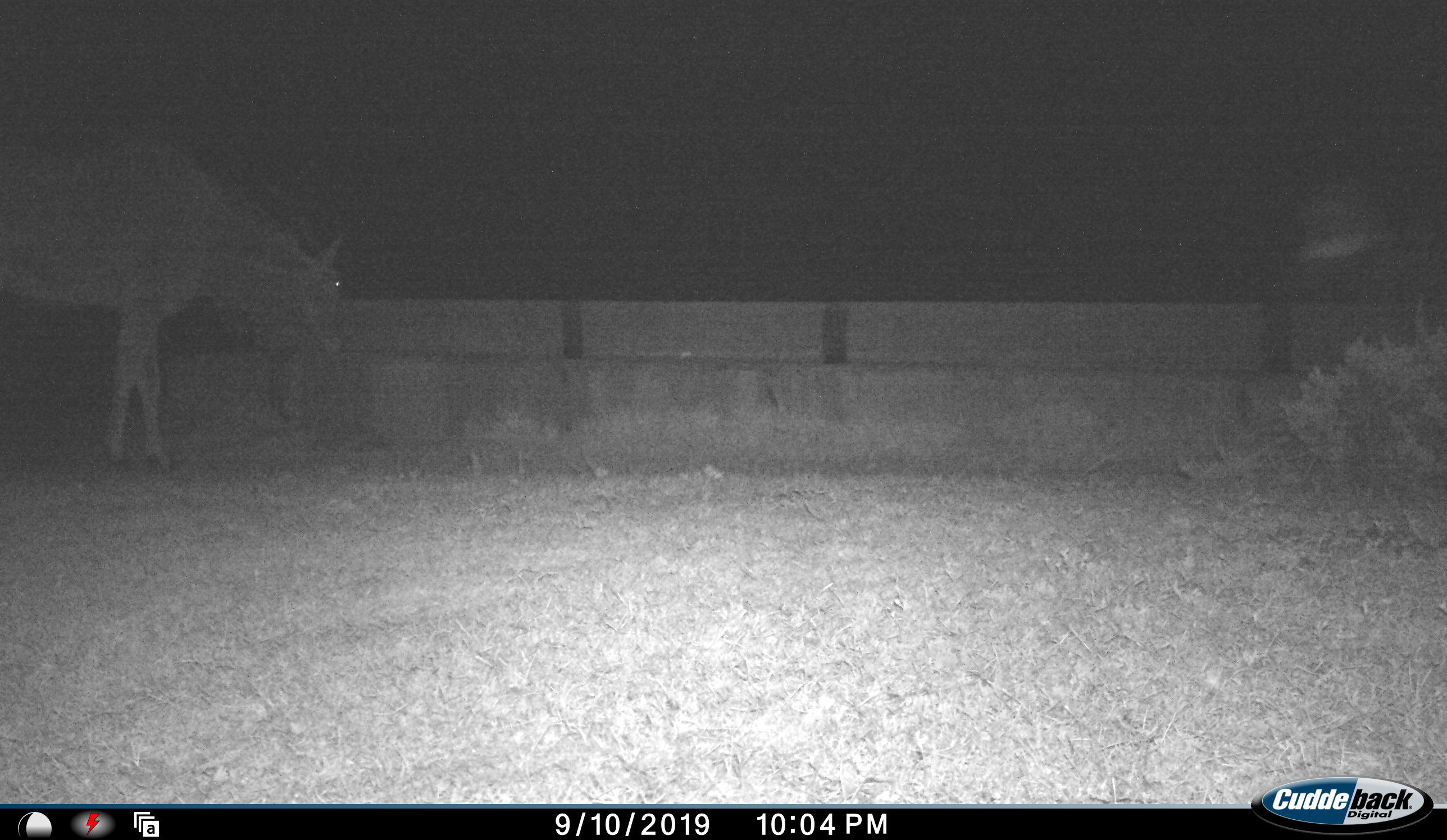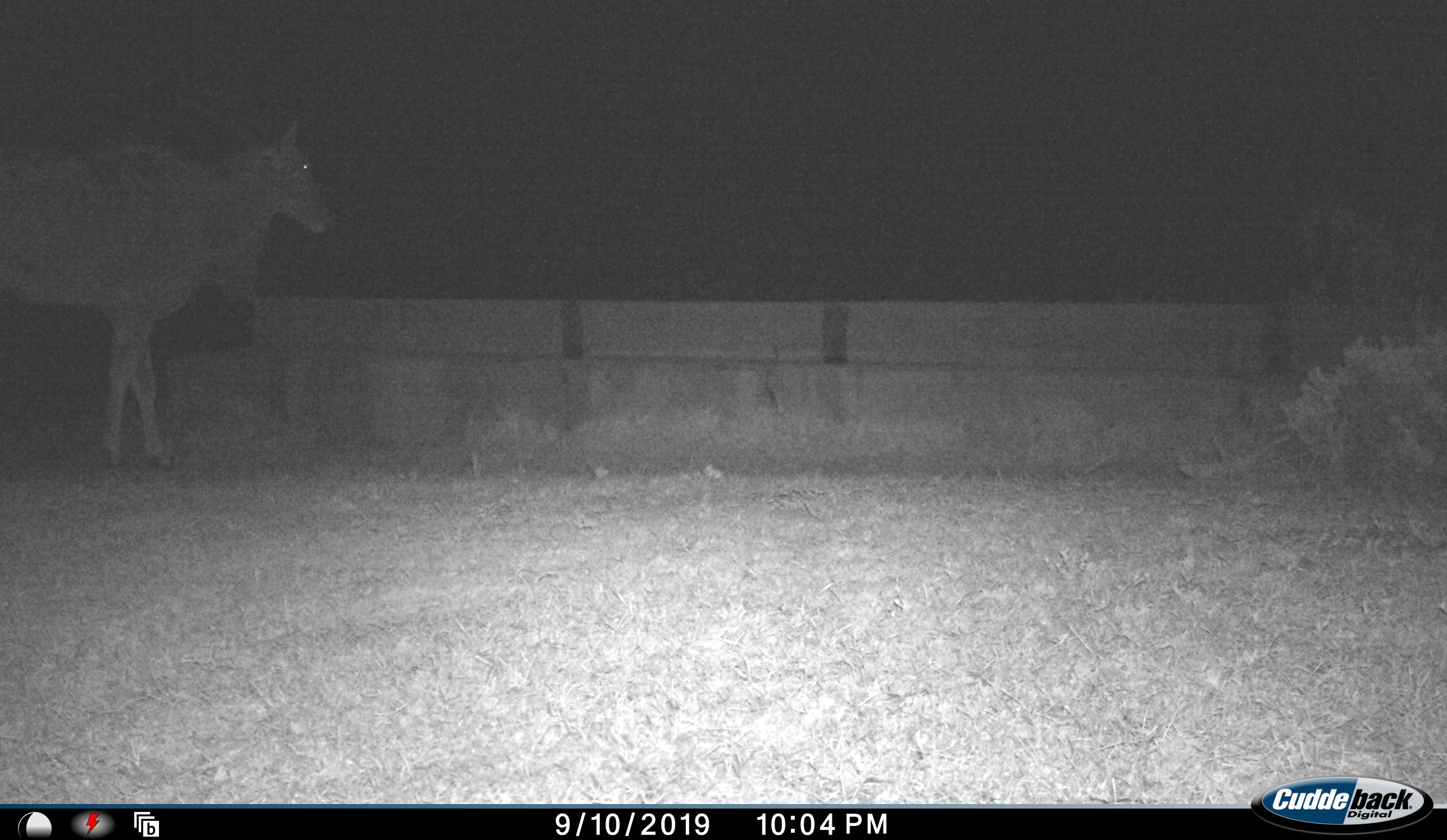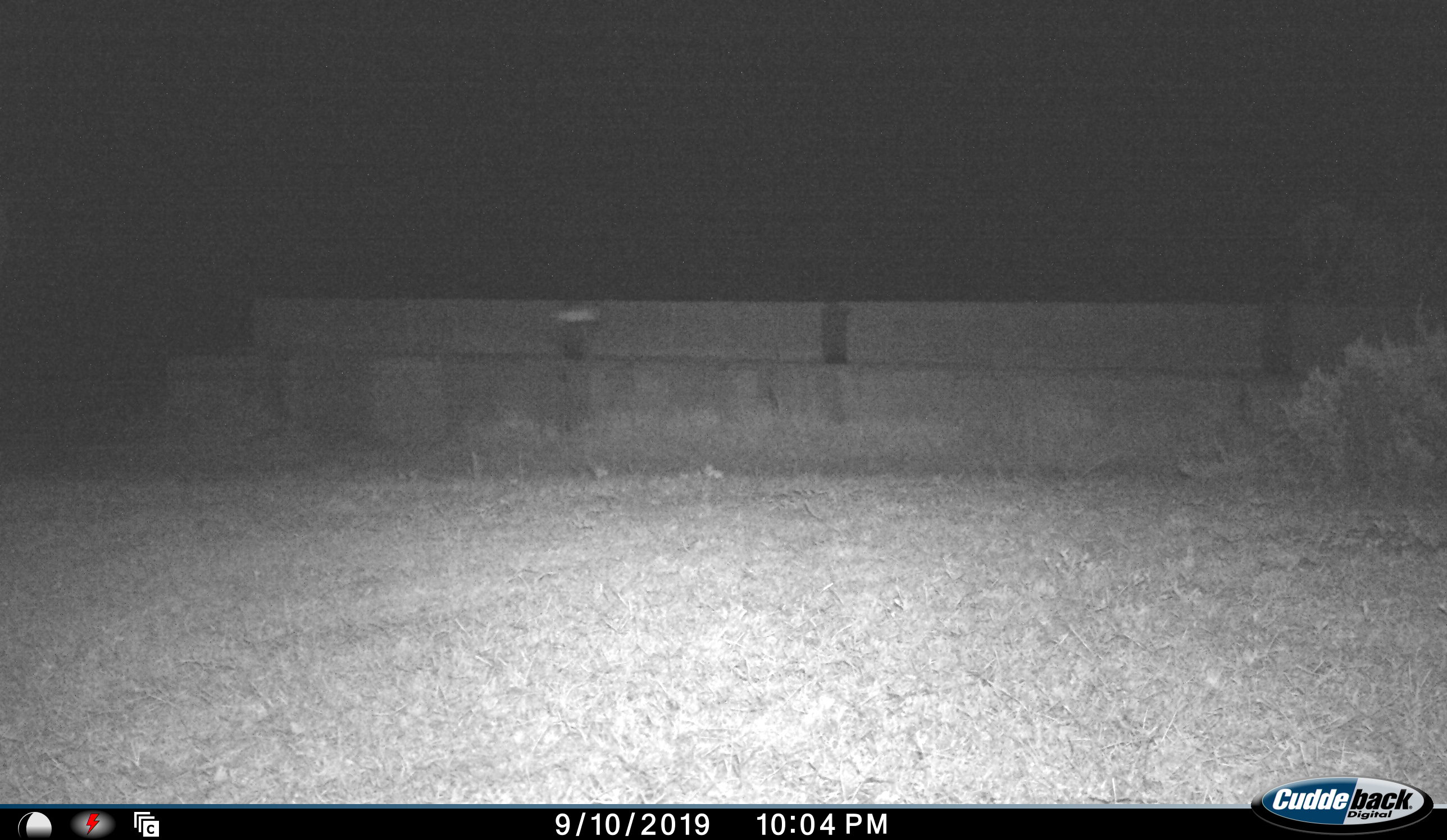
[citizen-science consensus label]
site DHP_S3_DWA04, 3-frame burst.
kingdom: Animalia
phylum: Chordata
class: Mammalia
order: Artiodactyla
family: Bovidae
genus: Tragelaphus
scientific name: Tragelaphus oryx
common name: eland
Eland (Tragelaphus oryx), count 1. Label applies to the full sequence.